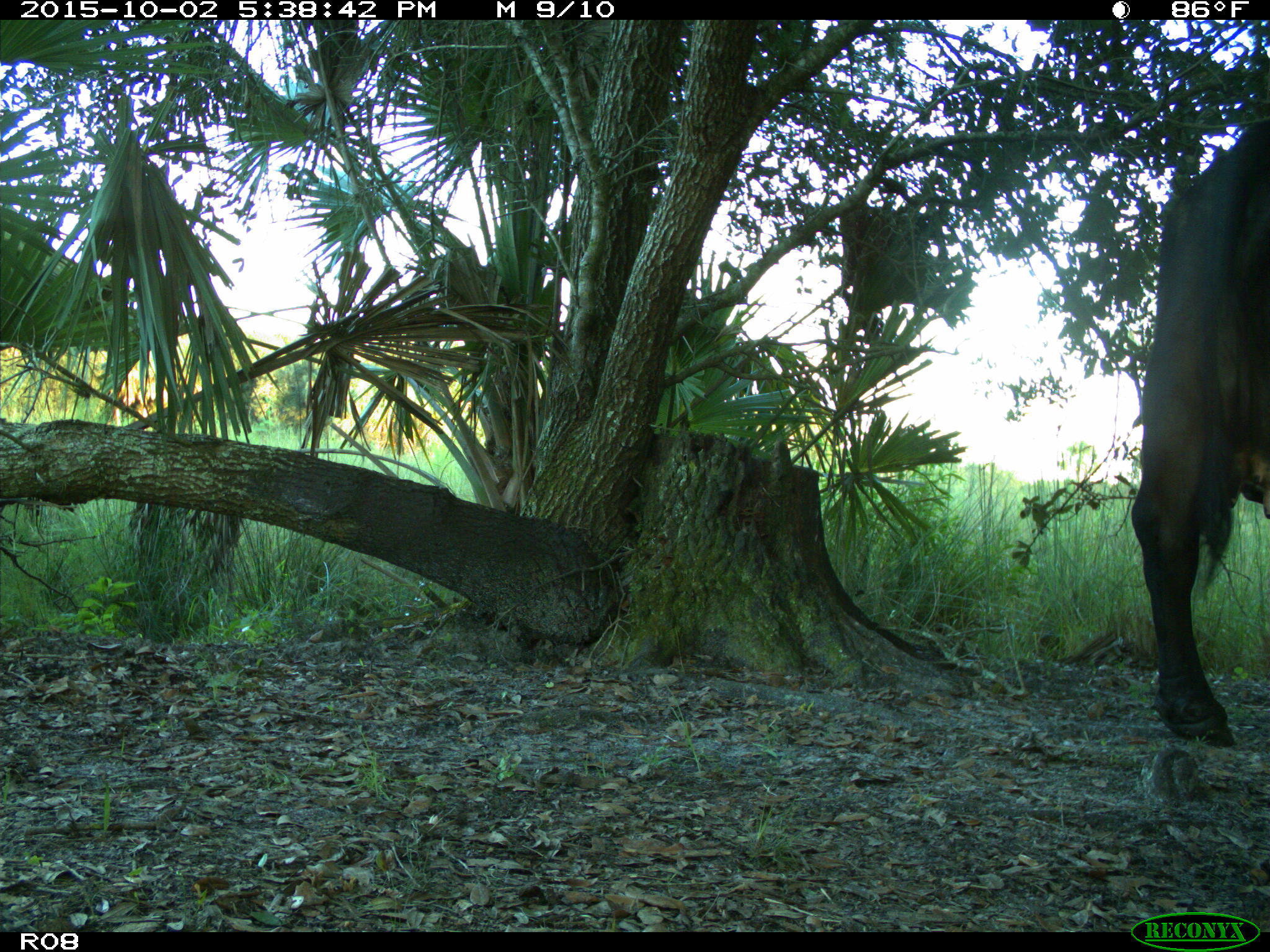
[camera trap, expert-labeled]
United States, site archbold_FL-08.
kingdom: Animalia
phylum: Chordata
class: Mammalia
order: Artiodactyla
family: Bovidae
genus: Bos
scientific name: Bos taurus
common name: domestic cow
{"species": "Bos taurus (domestic cow)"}